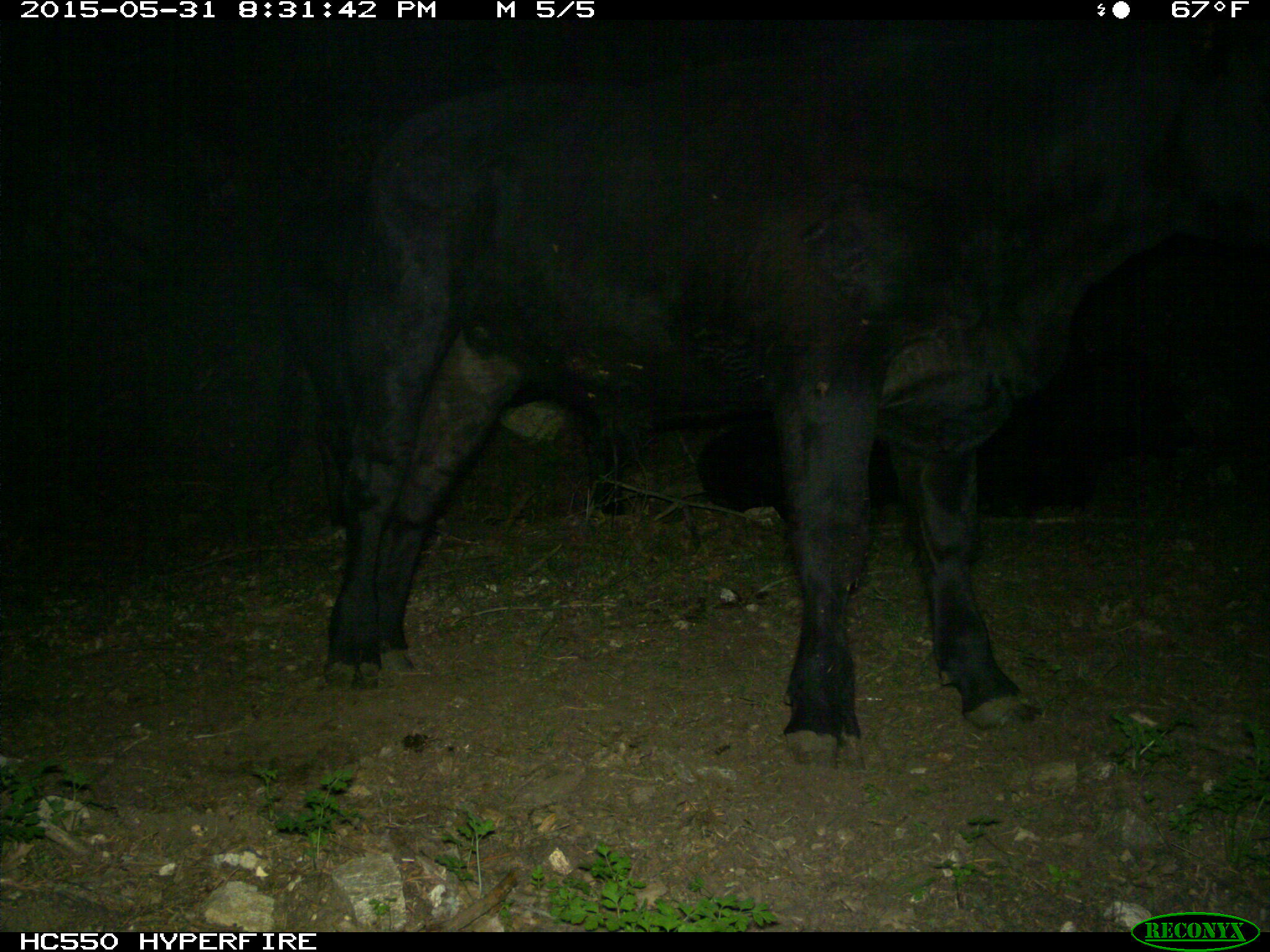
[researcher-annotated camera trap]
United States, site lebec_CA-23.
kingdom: Animalia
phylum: Chordata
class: Mammalia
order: Artiodactyla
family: Bovidae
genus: Bos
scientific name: Bos taurus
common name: domestic cow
Bos taurus (domestic cow).